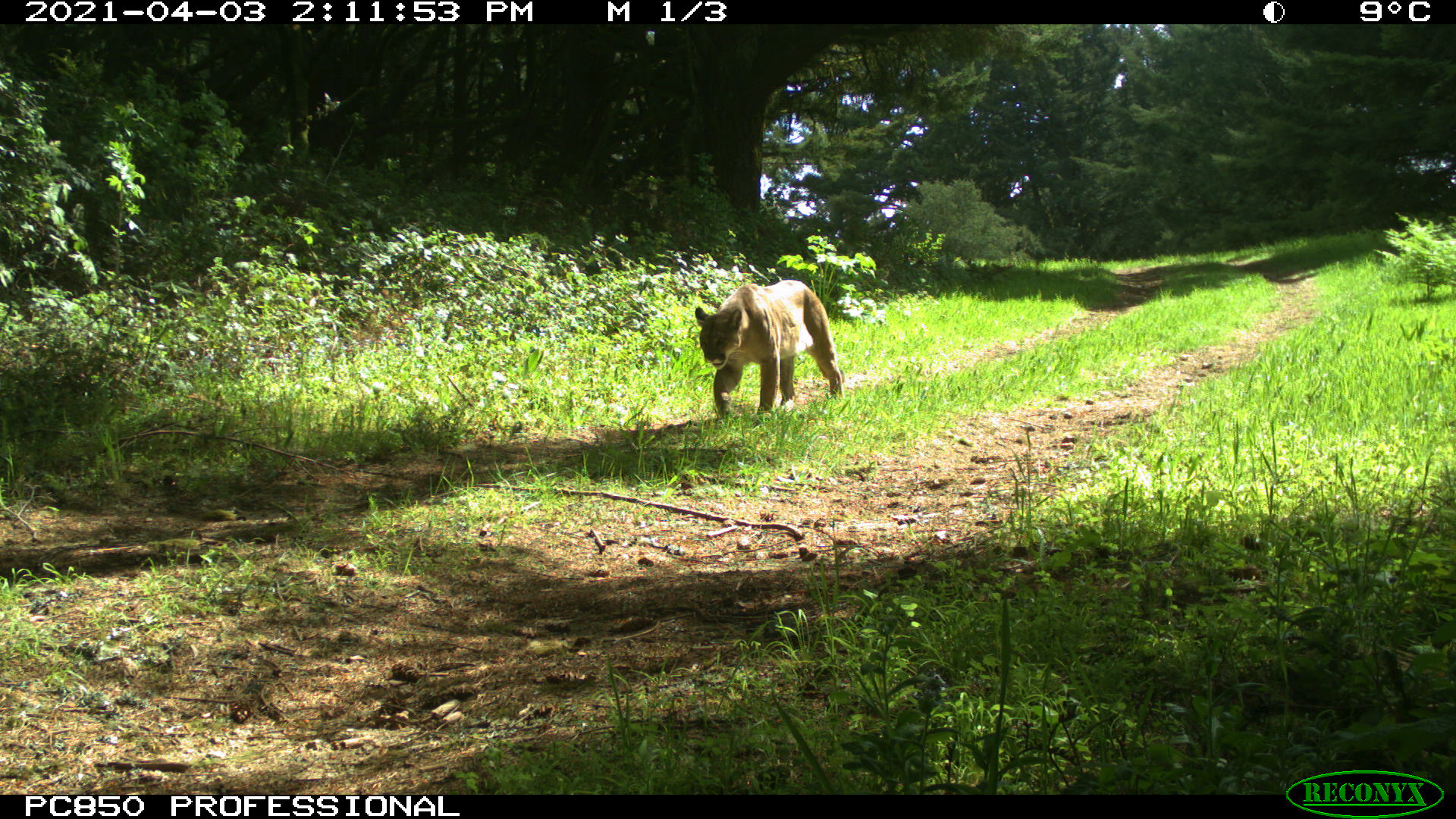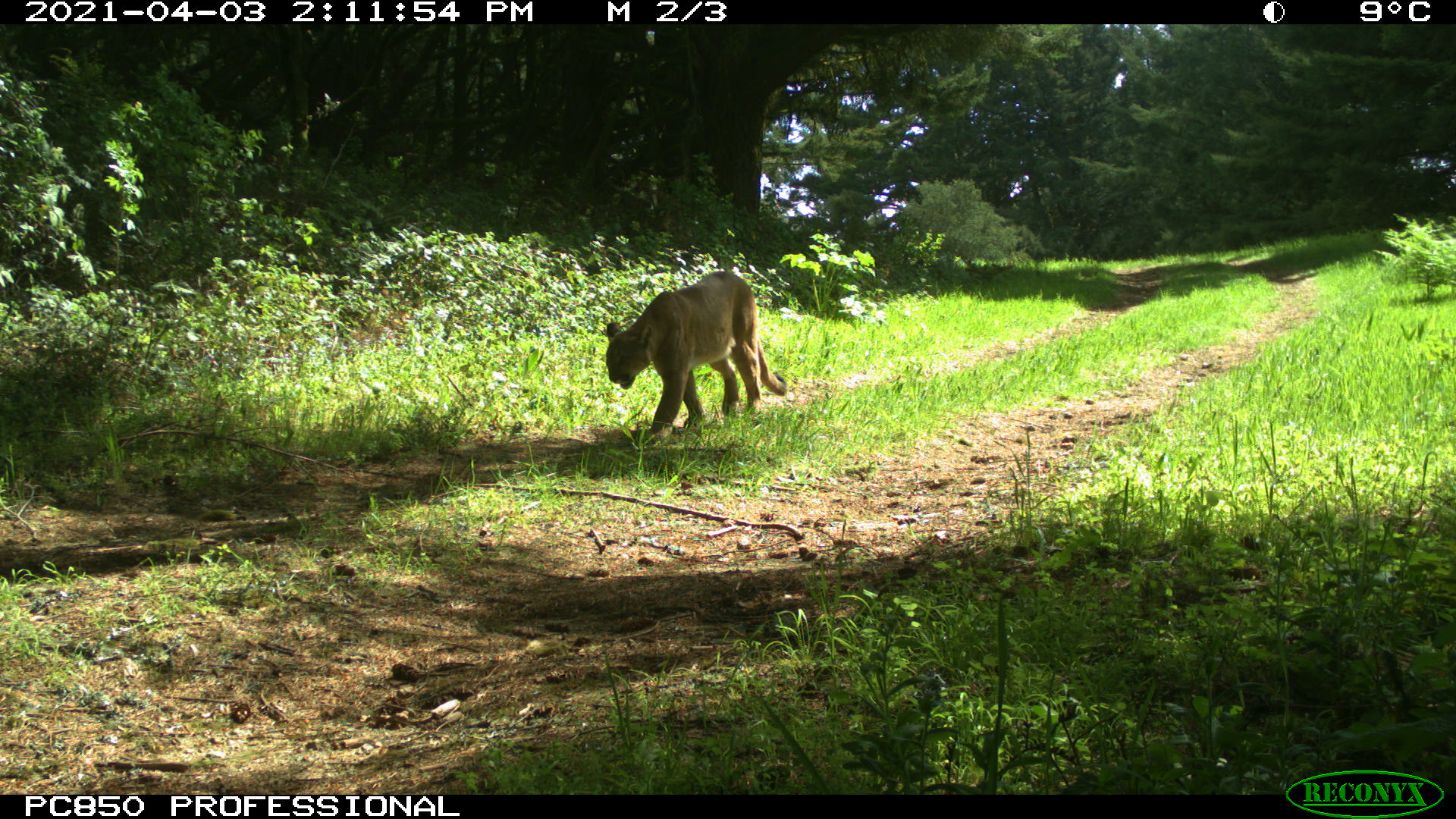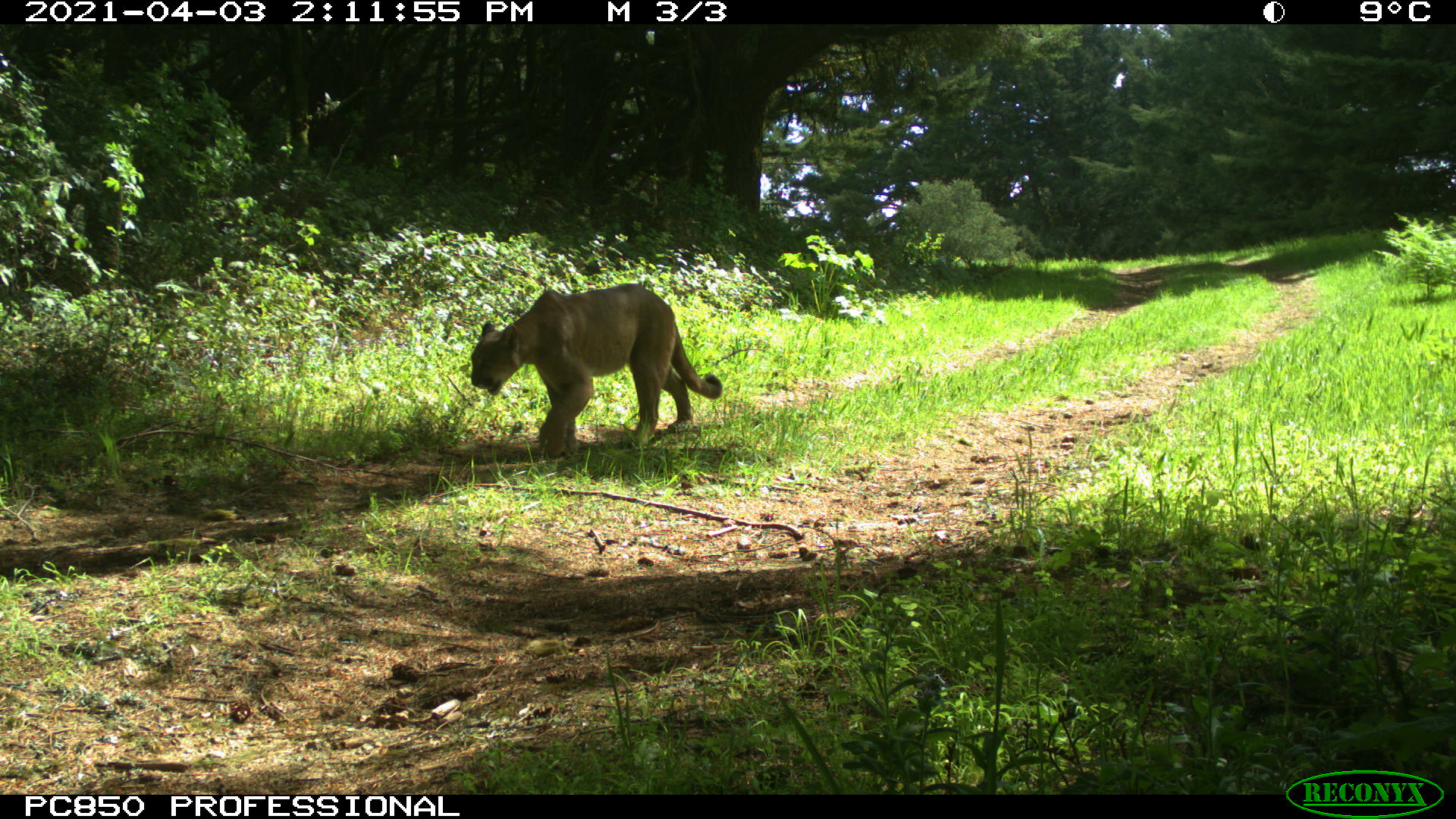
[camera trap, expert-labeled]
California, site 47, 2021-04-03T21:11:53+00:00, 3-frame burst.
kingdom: Animalia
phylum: Chordata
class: Mammalia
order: Carnivora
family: Felidae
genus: Puma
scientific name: Puma concolor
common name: puma